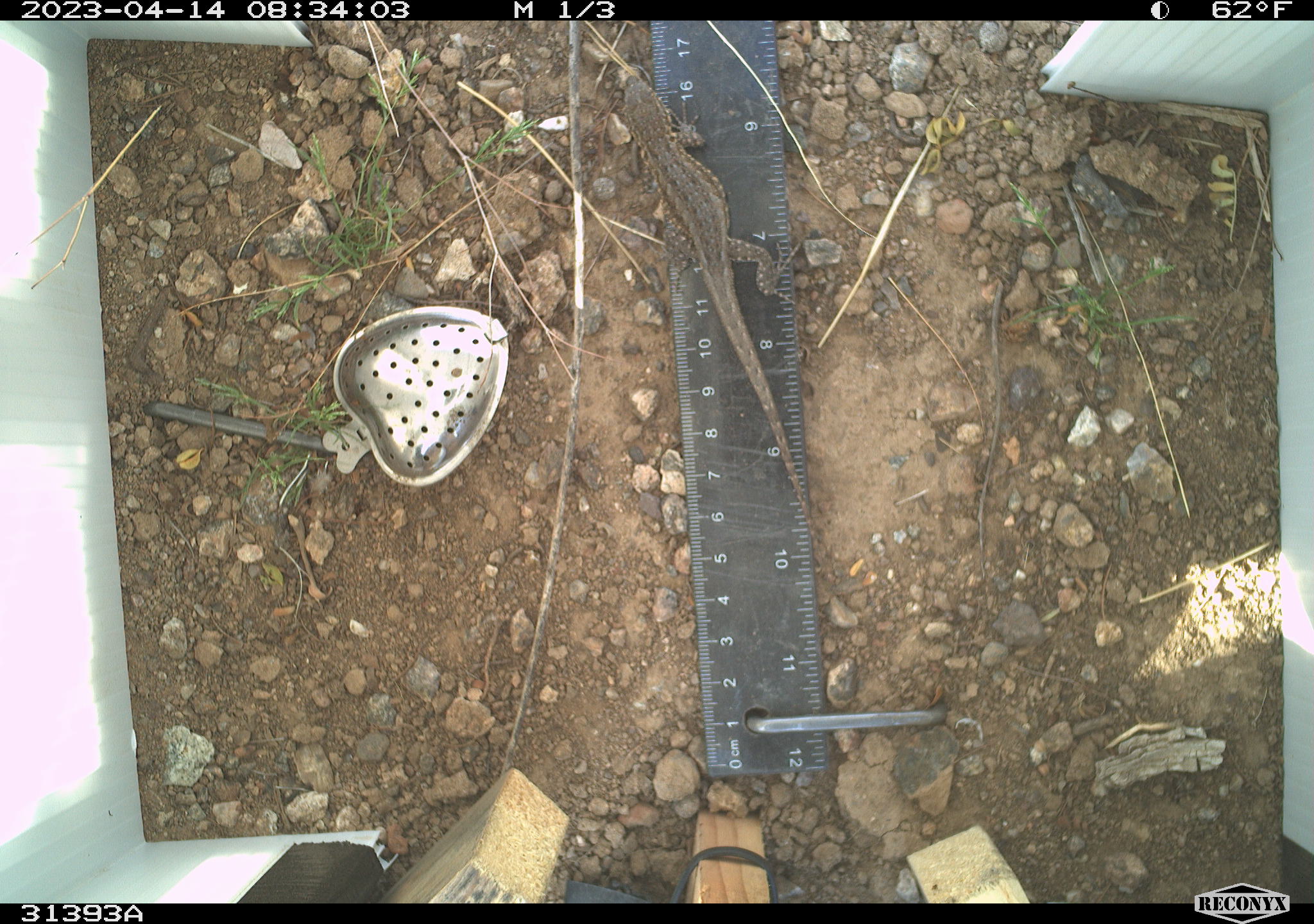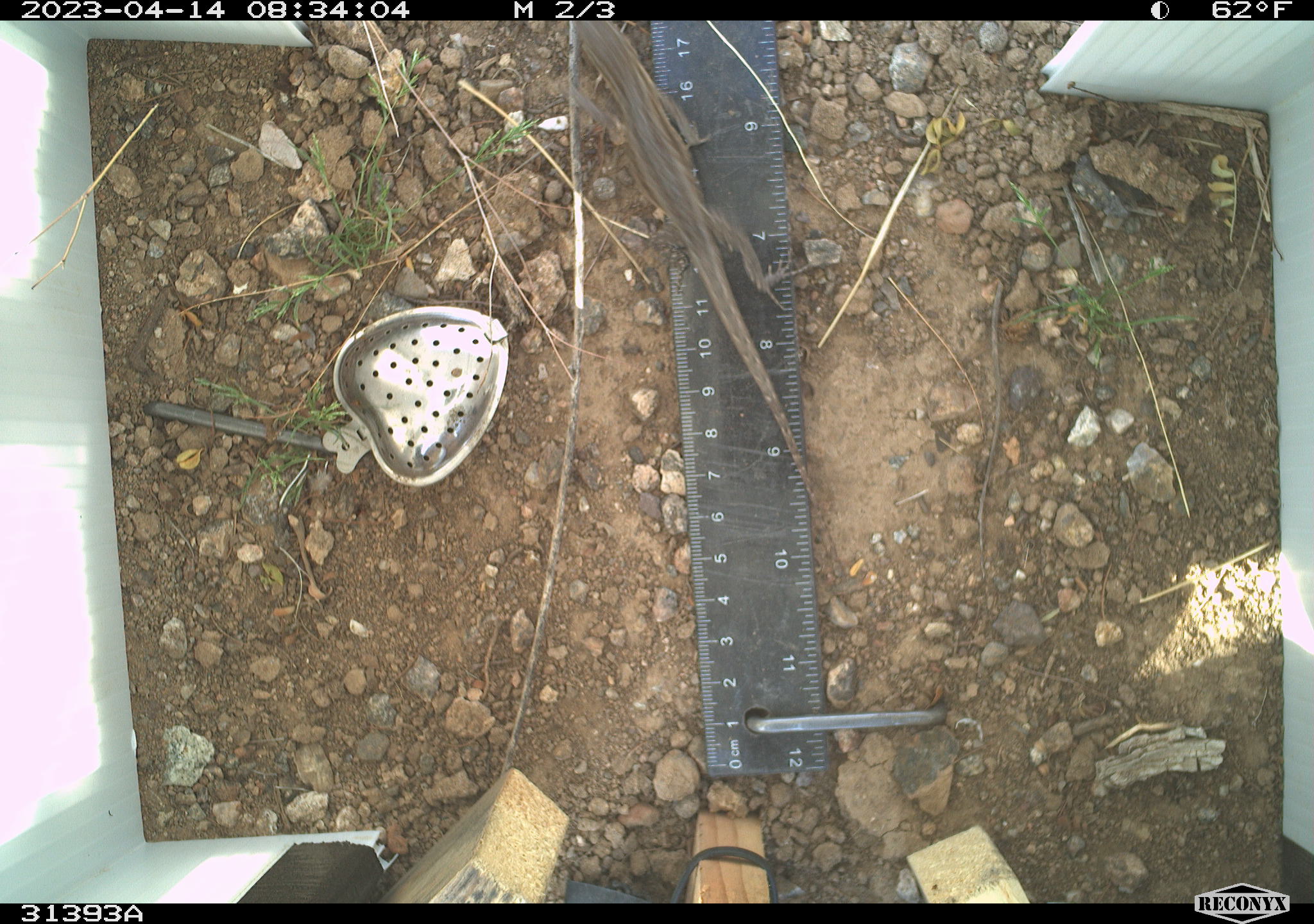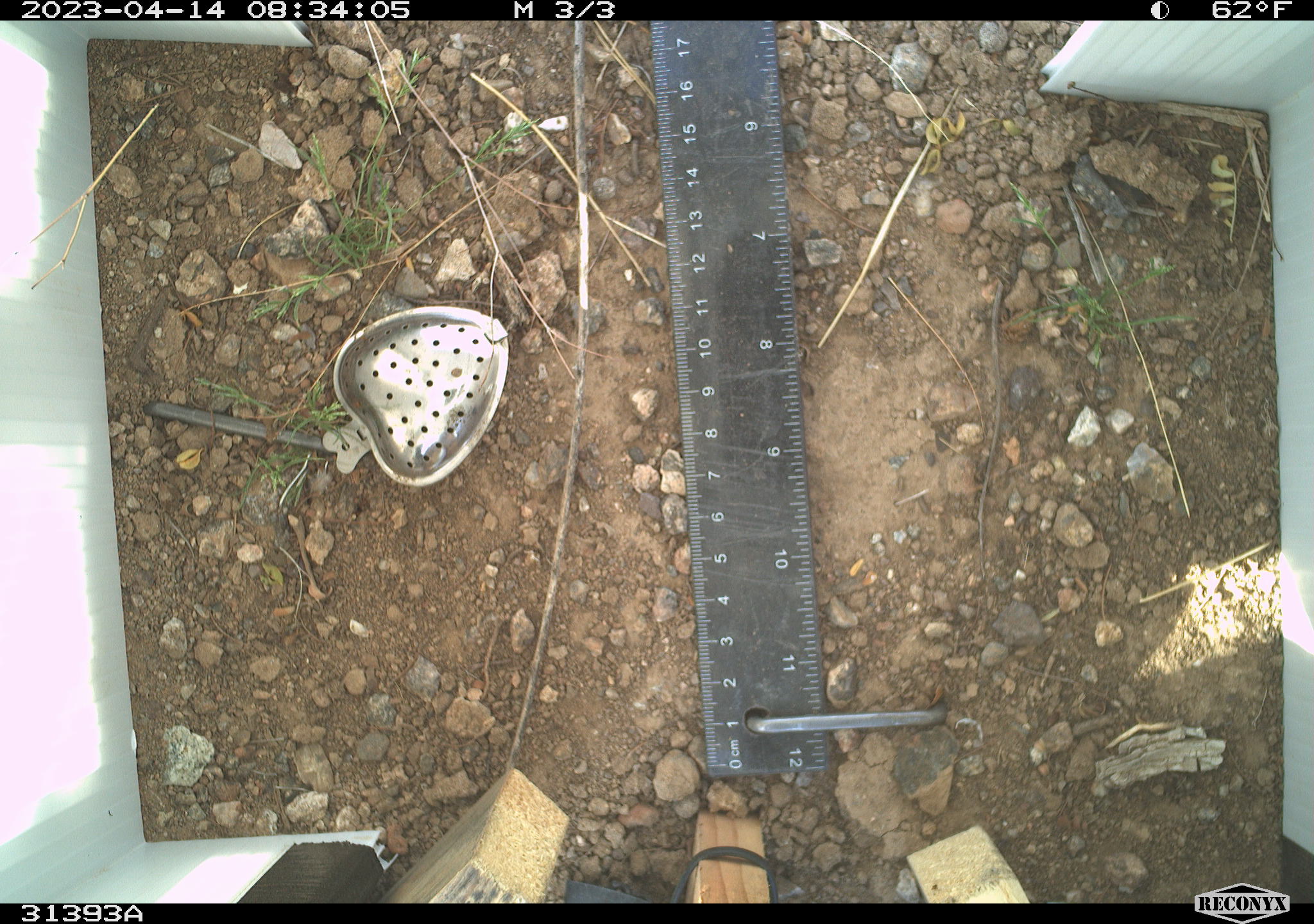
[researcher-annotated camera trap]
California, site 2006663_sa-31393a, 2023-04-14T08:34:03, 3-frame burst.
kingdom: Animalia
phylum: Chordata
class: Reptilia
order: Squamata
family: Phrynosomatidae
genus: Uta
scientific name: Uta stansburiana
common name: common side-blotched lizard